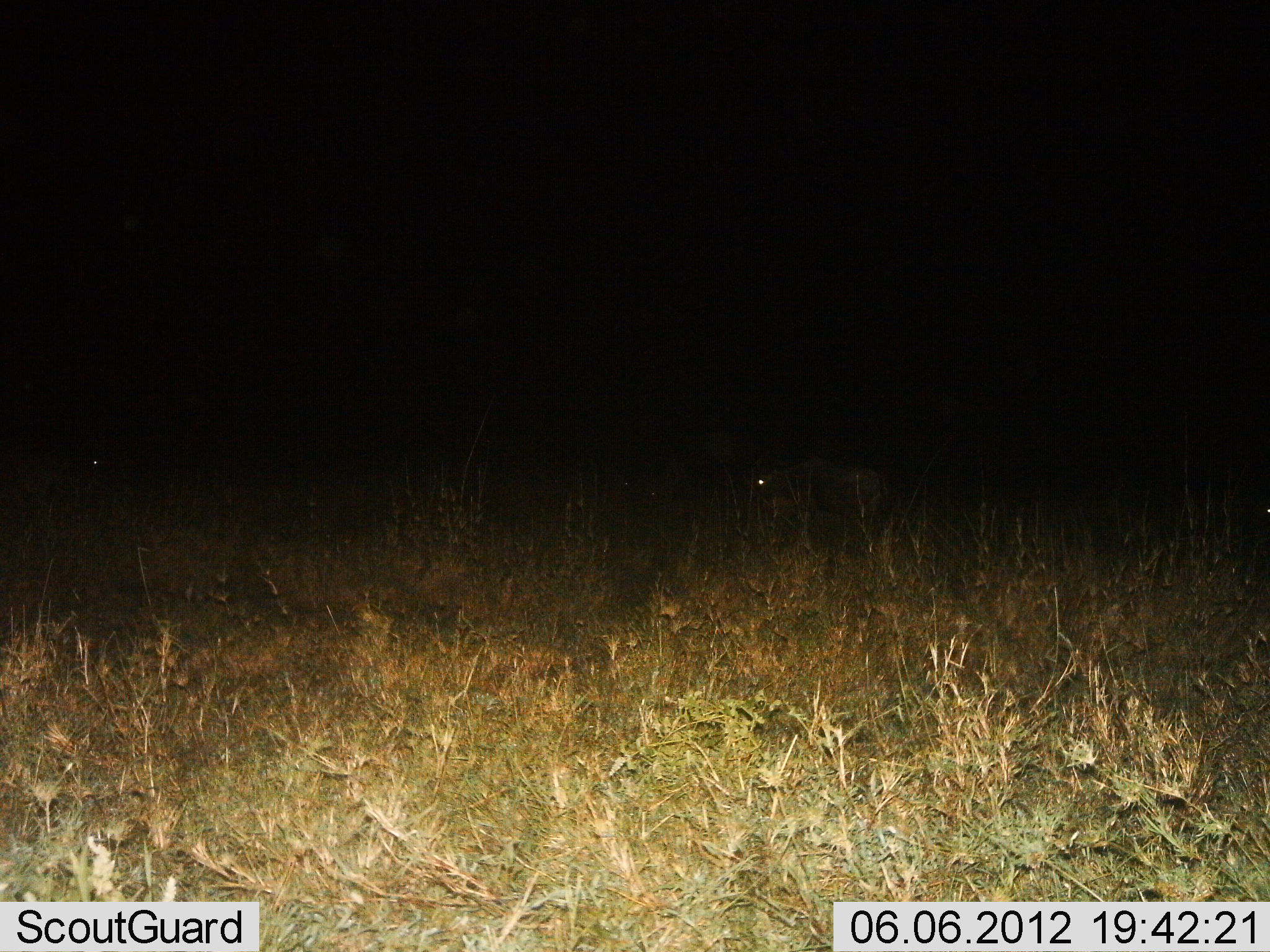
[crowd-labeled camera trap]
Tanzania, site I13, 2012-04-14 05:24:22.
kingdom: Animalia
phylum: Chordata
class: Mammalia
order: Artiodactyla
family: Bovidae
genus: Connochaetes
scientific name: Connochaetes taurinus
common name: blue wildebeest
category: wildebeest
Wildebeest (blue wildebeest) (Connochaetes taurinus), count 1. Behavior (volunteer vote fractions): standing 62%, resting 12%, moving 25%, interacting 0%. Young present (vote fraction): 0%. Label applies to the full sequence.